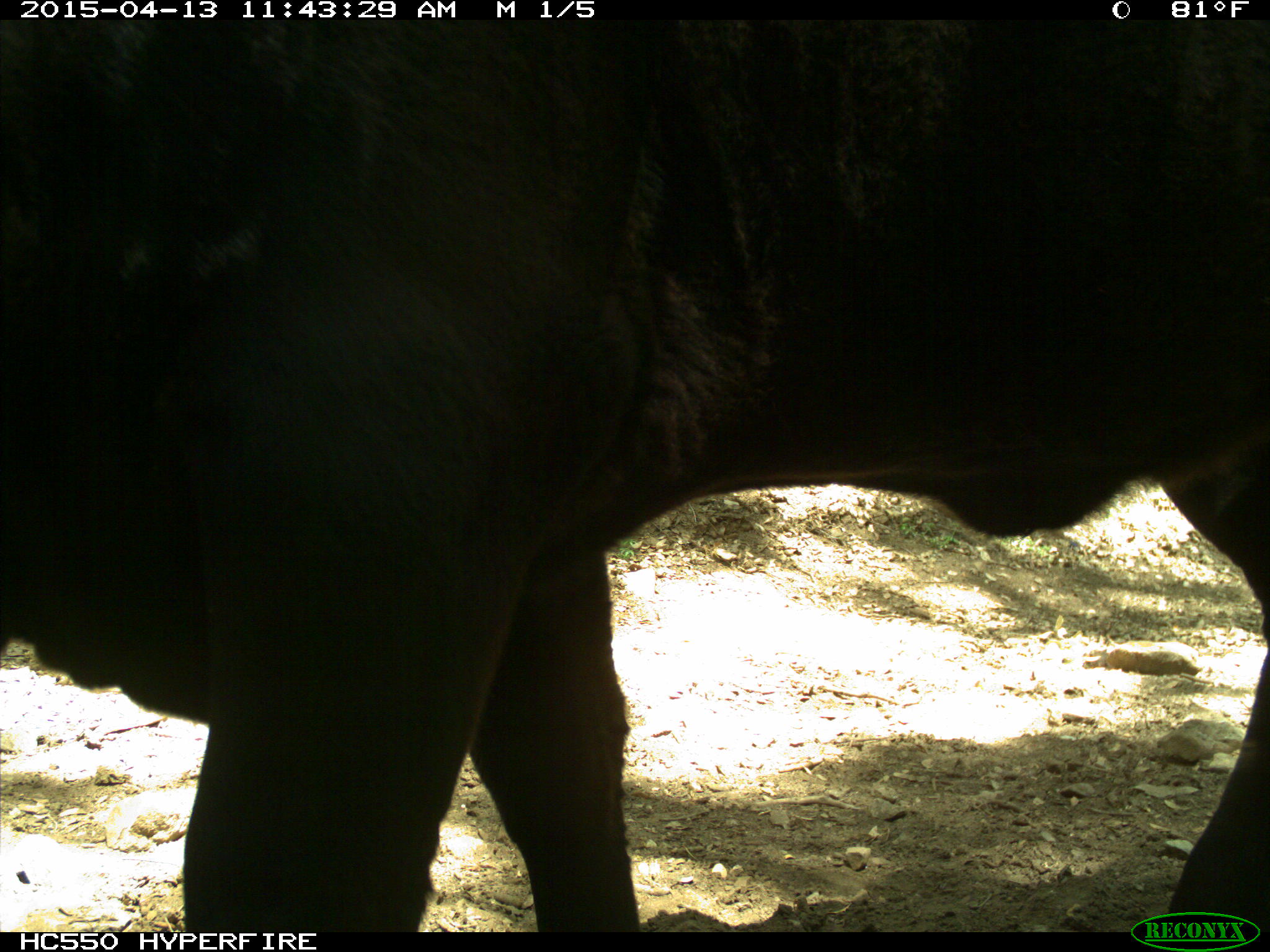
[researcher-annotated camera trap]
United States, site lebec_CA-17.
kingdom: Animalia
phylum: Chordata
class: Mammalia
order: Artiodactyla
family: Bovidae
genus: Bos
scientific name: Bos taurus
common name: domestic cow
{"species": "Bos taurus (domestic cow)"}